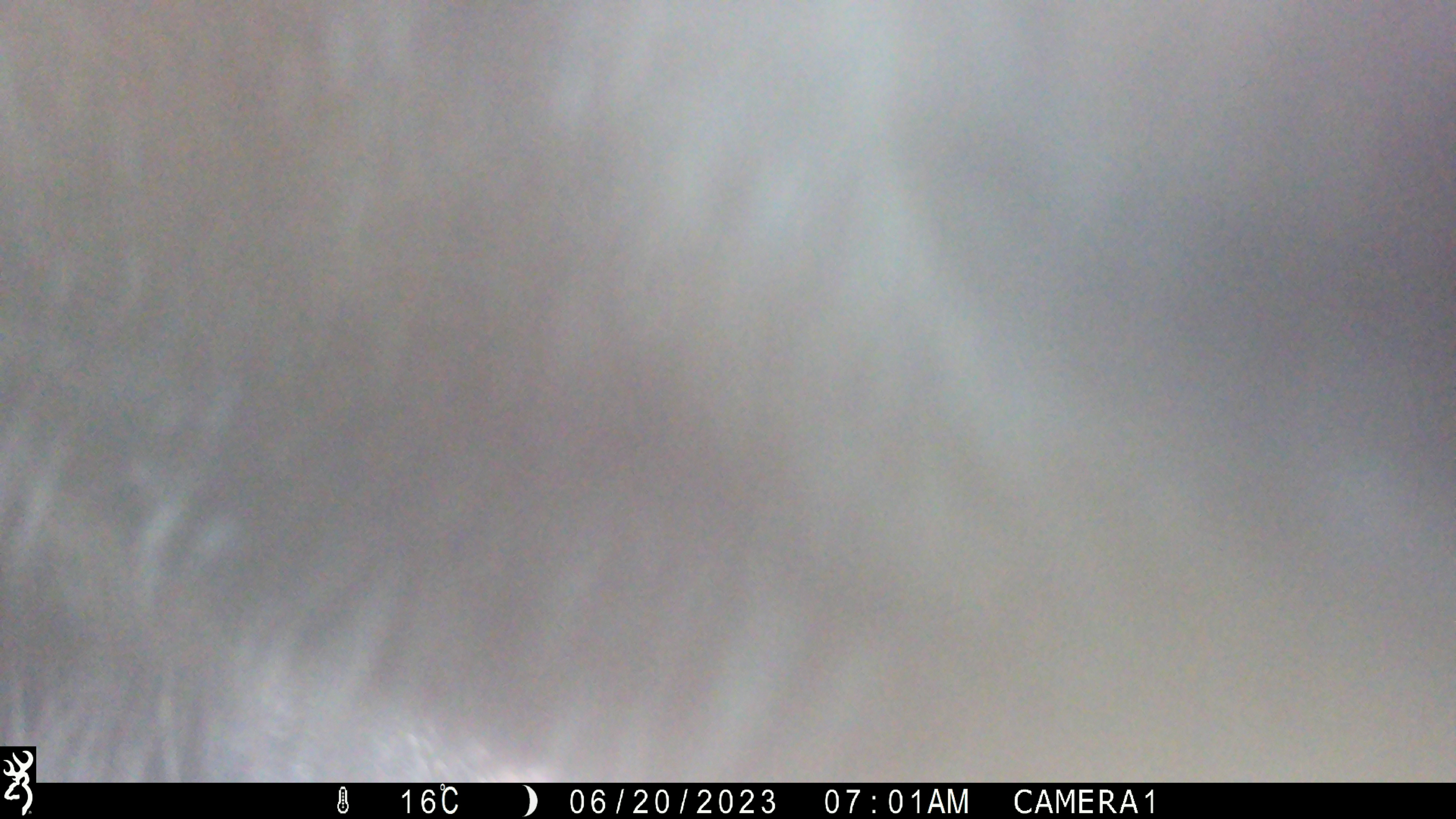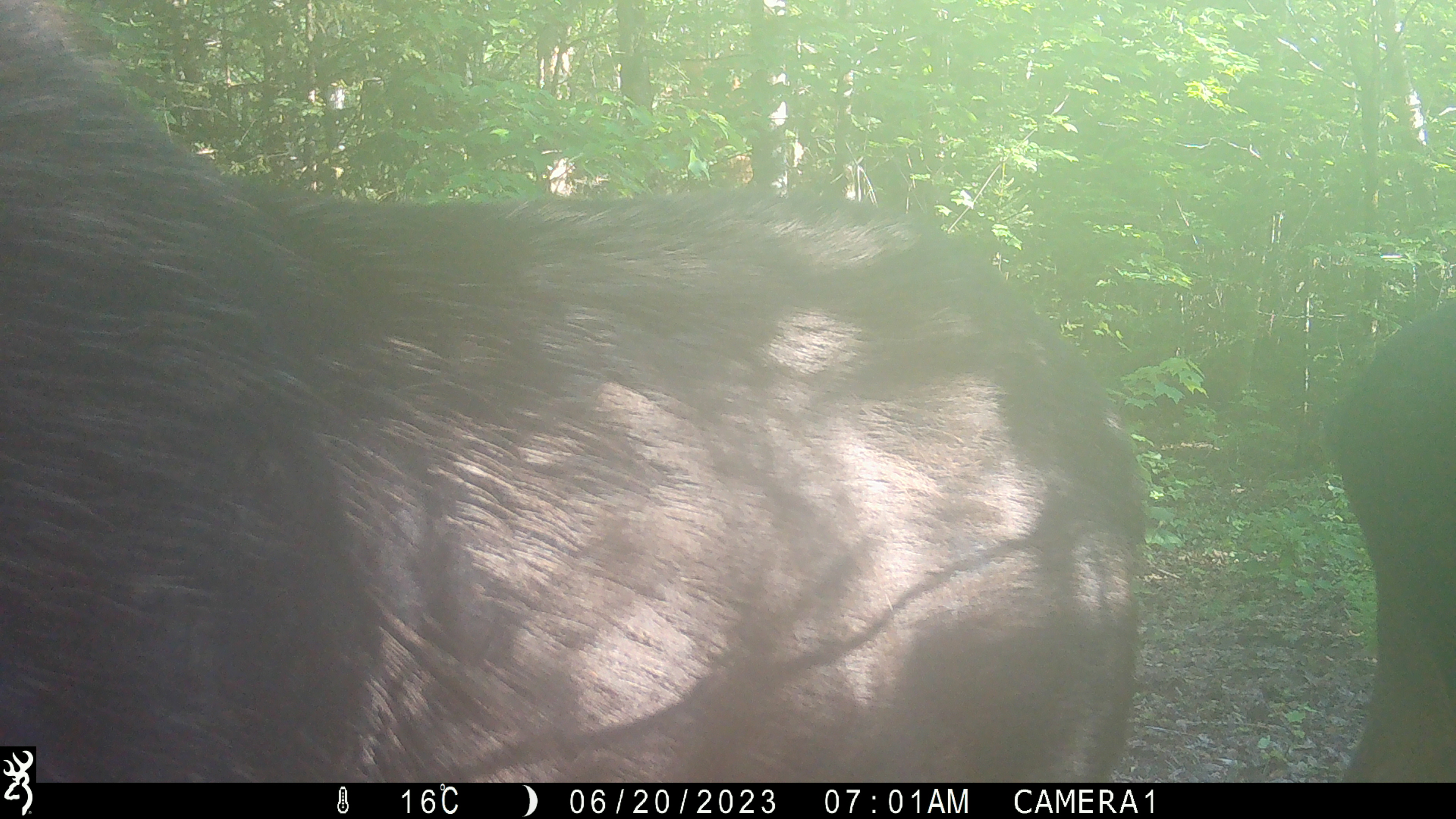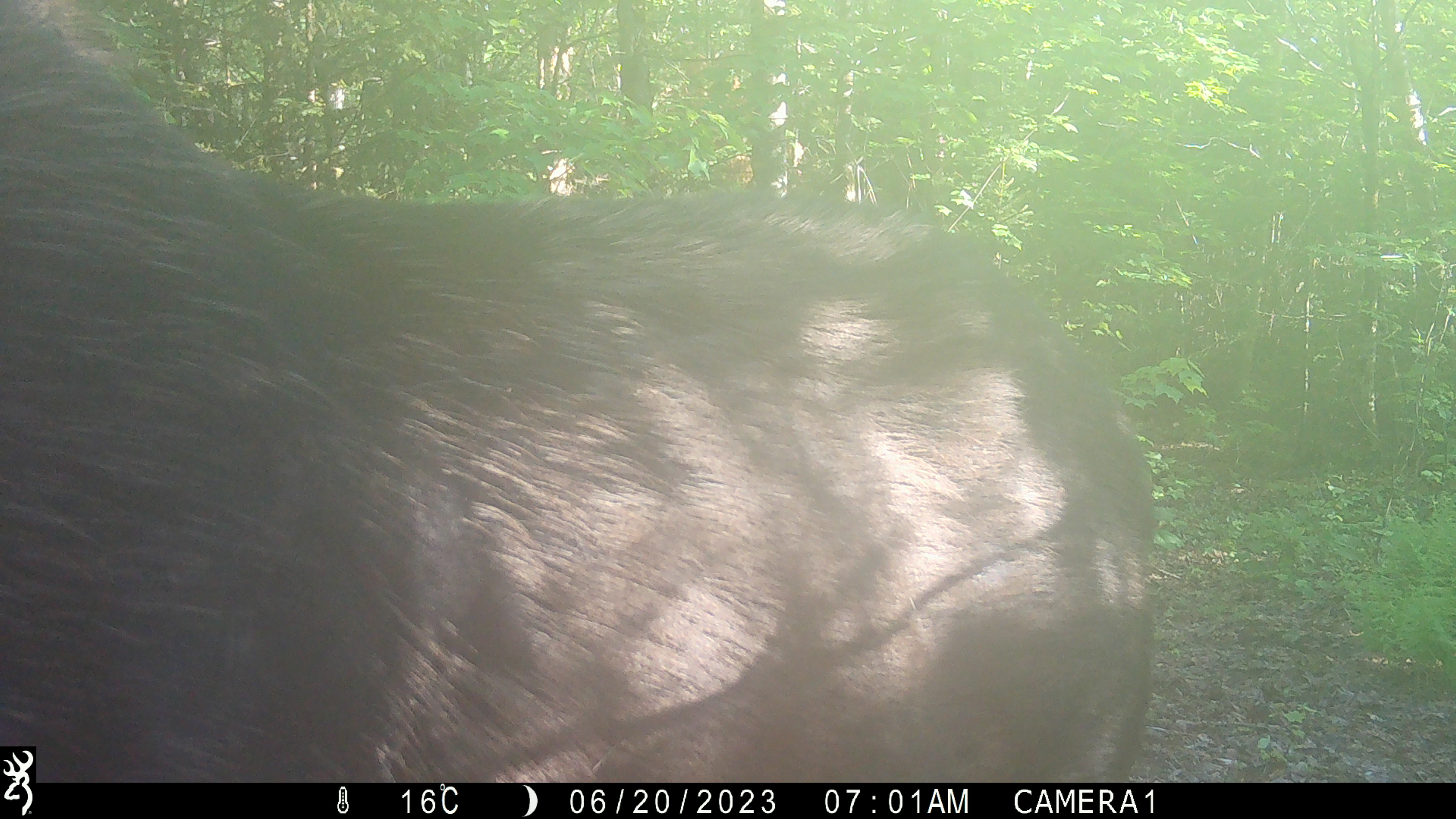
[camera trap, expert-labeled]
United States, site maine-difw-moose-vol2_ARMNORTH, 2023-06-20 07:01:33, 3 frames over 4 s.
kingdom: Animalia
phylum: Chordata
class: Mammalia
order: Artiodactyla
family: Cervidae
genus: Alces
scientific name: Alces alces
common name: moose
Moose (Alces alces).